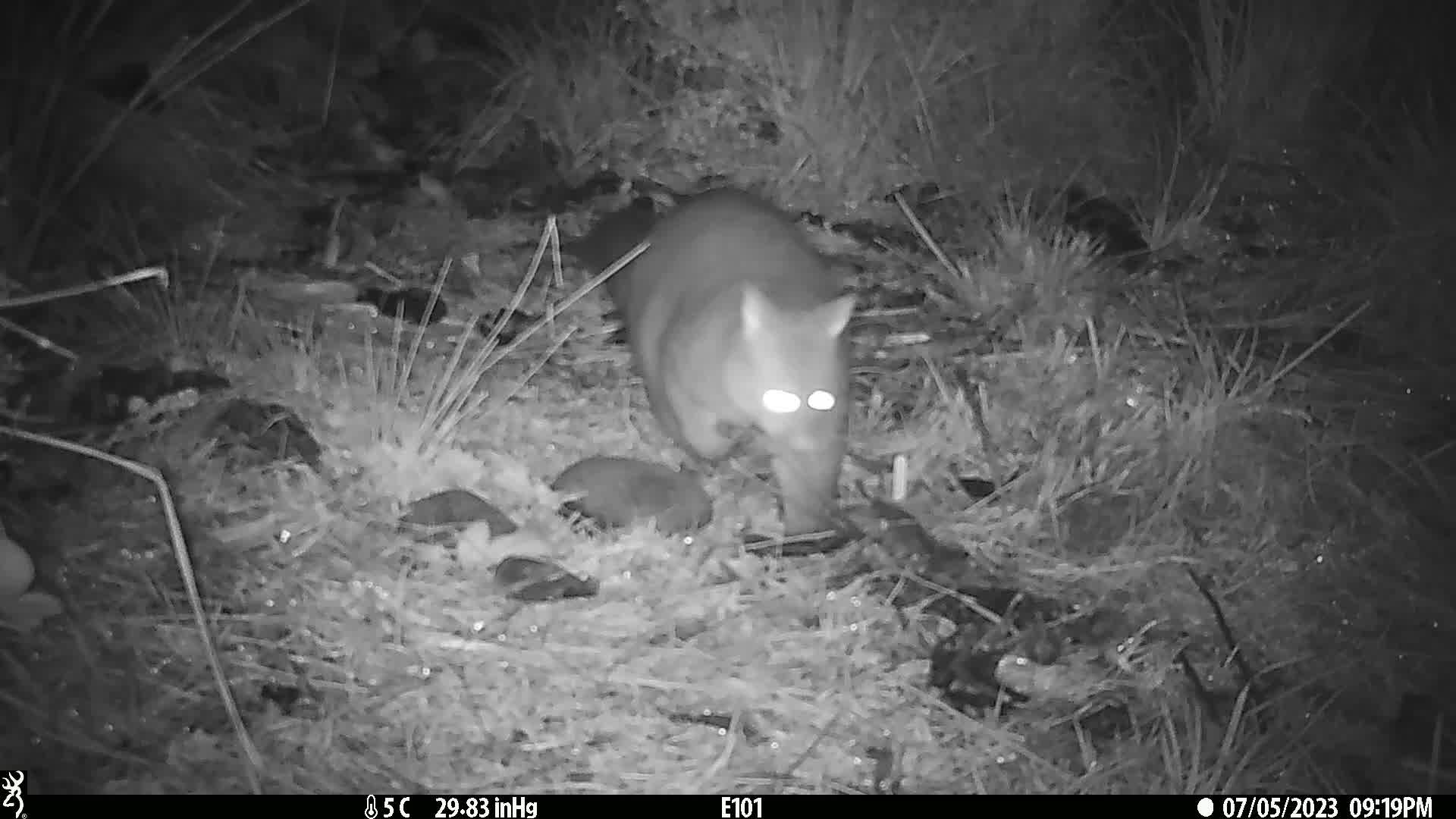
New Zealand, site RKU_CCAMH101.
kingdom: Animalia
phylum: Chordata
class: Mammalia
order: Diprotodontia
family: Phalangeridae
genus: Trichosurus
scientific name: Trichosurus vulpecula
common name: common brushtail possum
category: possum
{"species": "possum (common brushtail possum) (Trichosurus vulpecula)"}